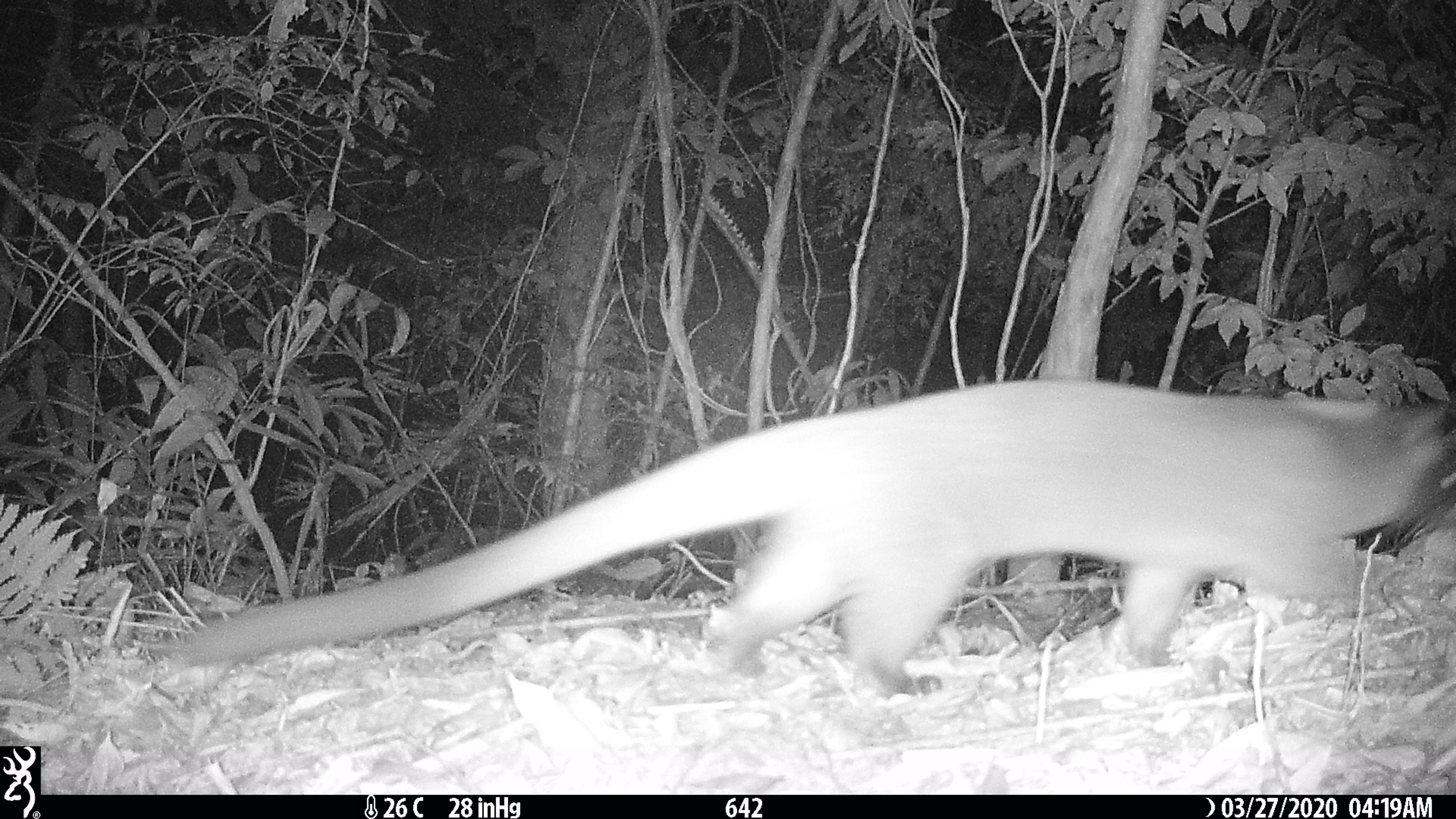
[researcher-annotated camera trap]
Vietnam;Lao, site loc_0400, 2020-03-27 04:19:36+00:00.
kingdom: Animalia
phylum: Chordata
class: Mammalia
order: Carnivora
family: Viverridae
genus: Paguma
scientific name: Paguma larvata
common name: masked palm civet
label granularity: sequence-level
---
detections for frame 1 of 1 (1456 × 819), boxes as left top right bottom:
masked palm civet: 173 376 1454 694